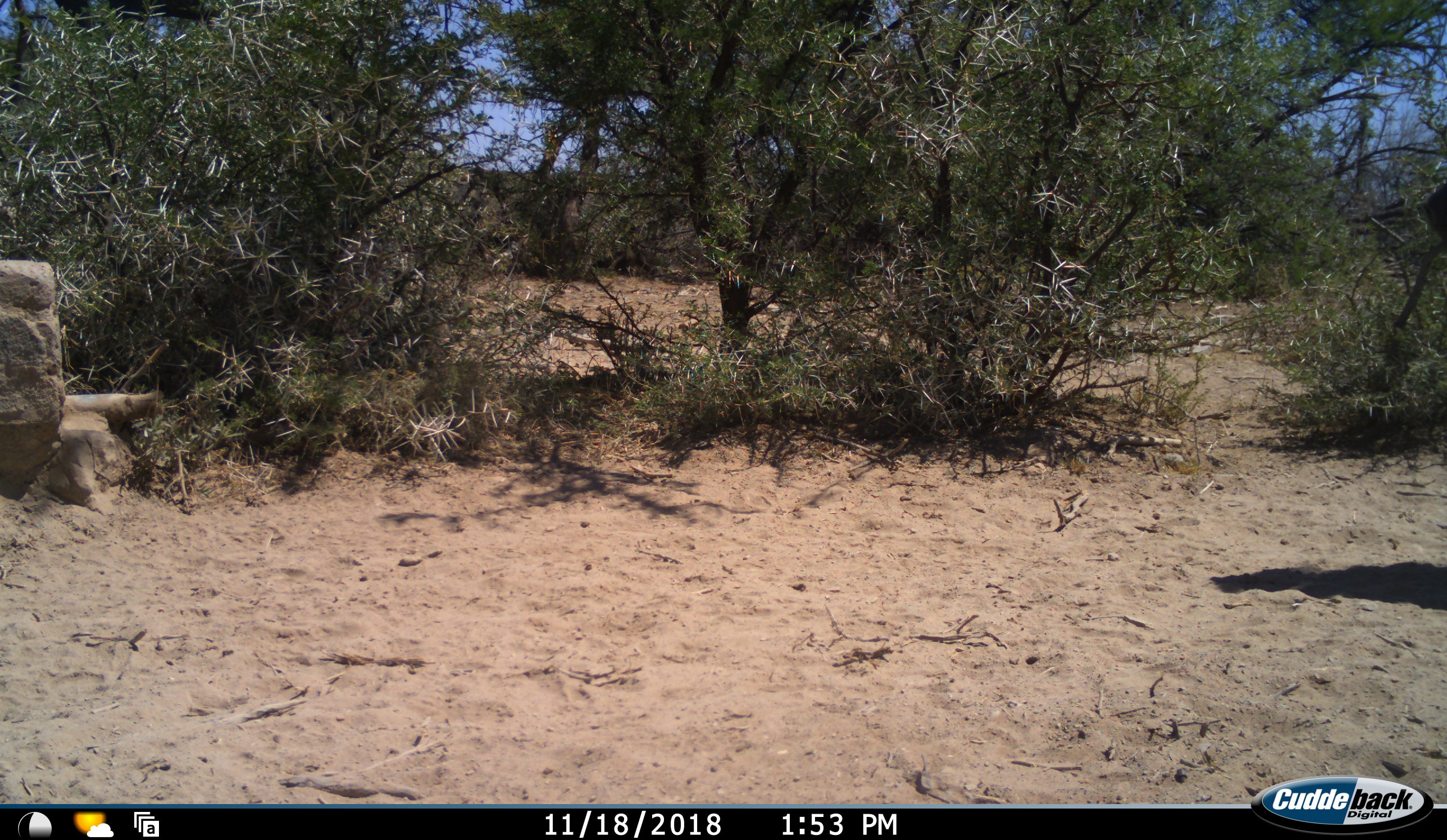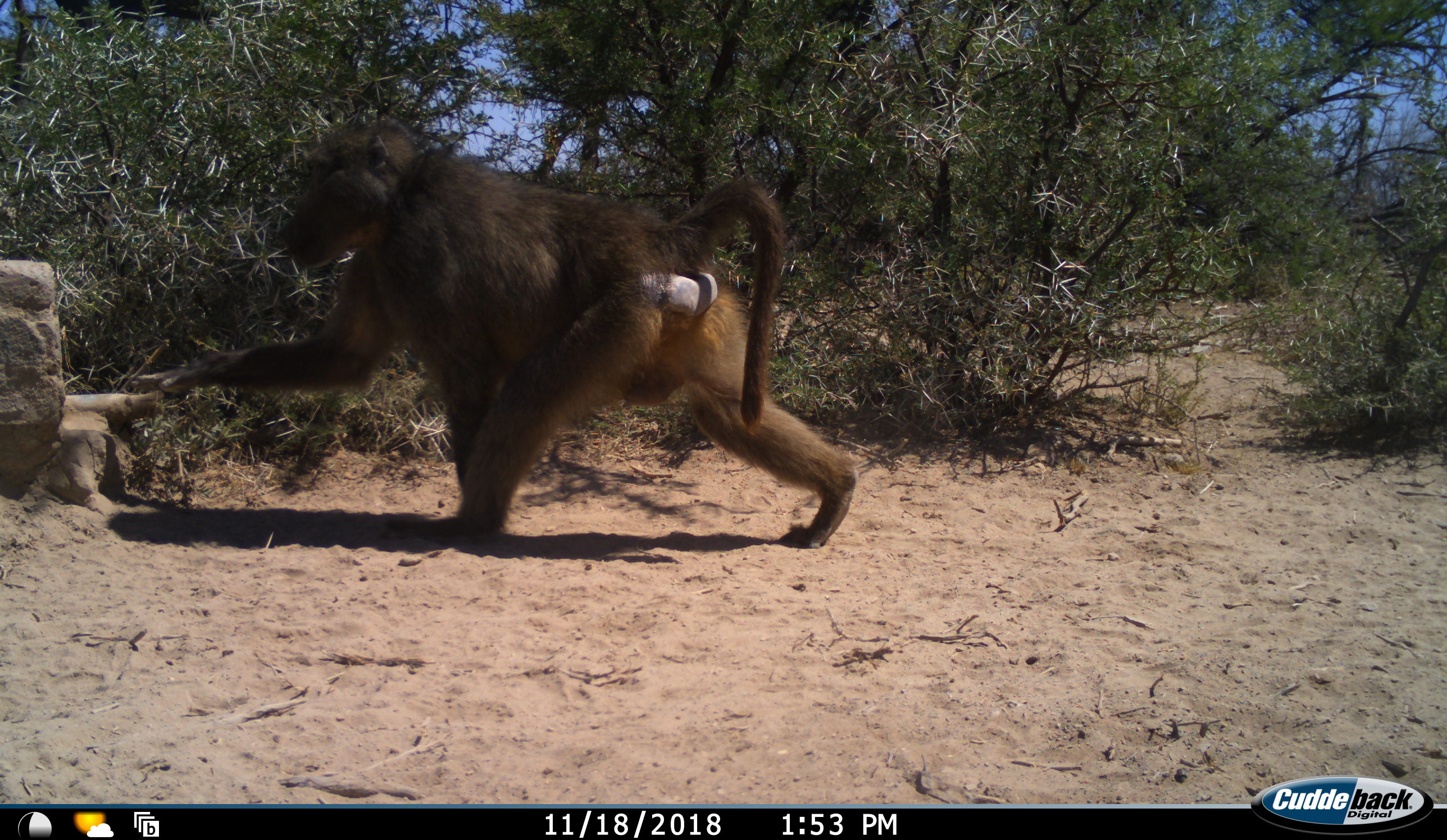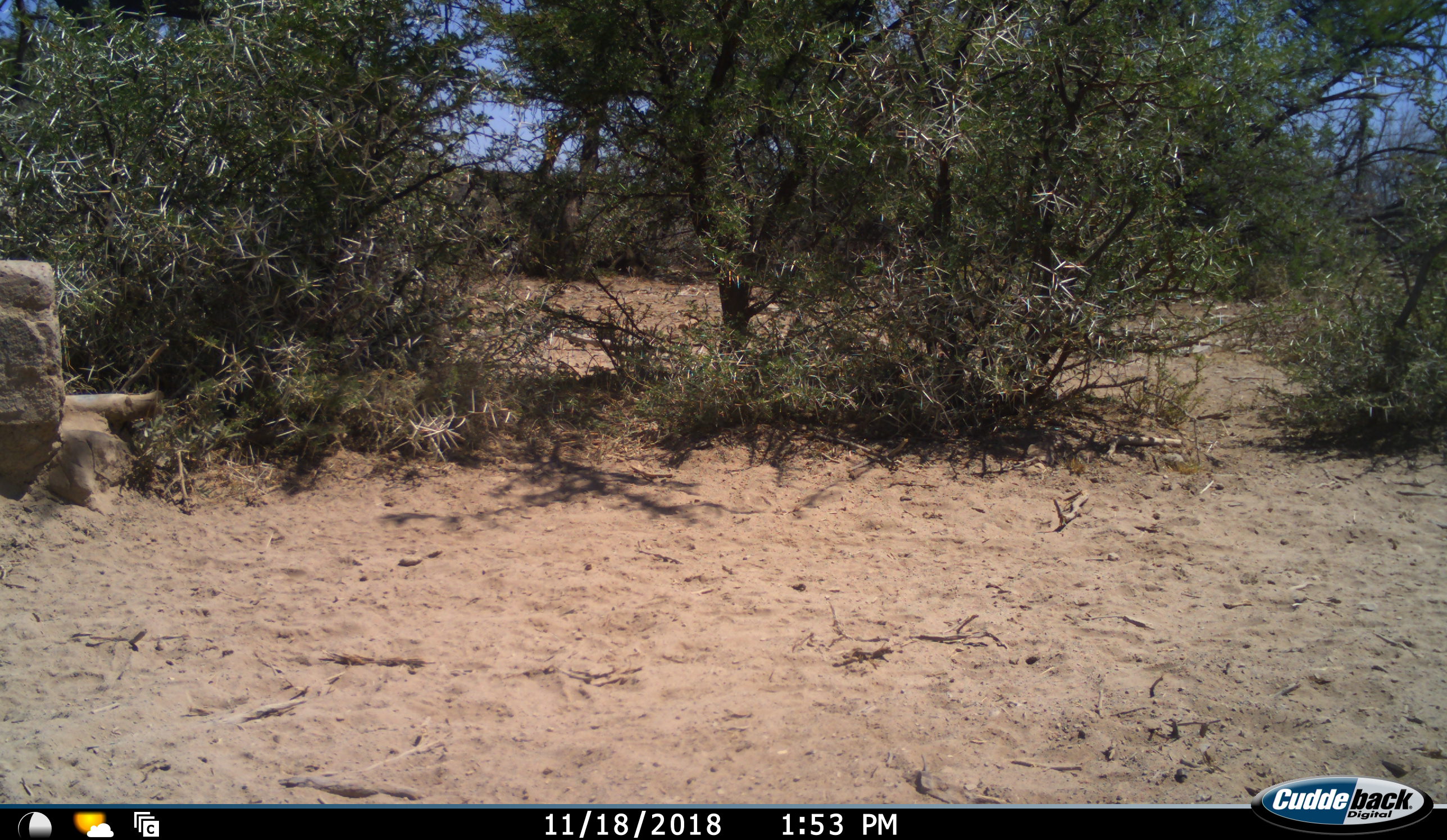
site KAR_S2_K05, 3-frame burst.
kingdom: Animalia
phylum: Chordata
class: Mammalia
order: Primates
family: Cercopithecidae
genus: Papio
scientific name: Papio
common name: baboon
Baboon (Papio), count 1. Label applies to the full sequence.